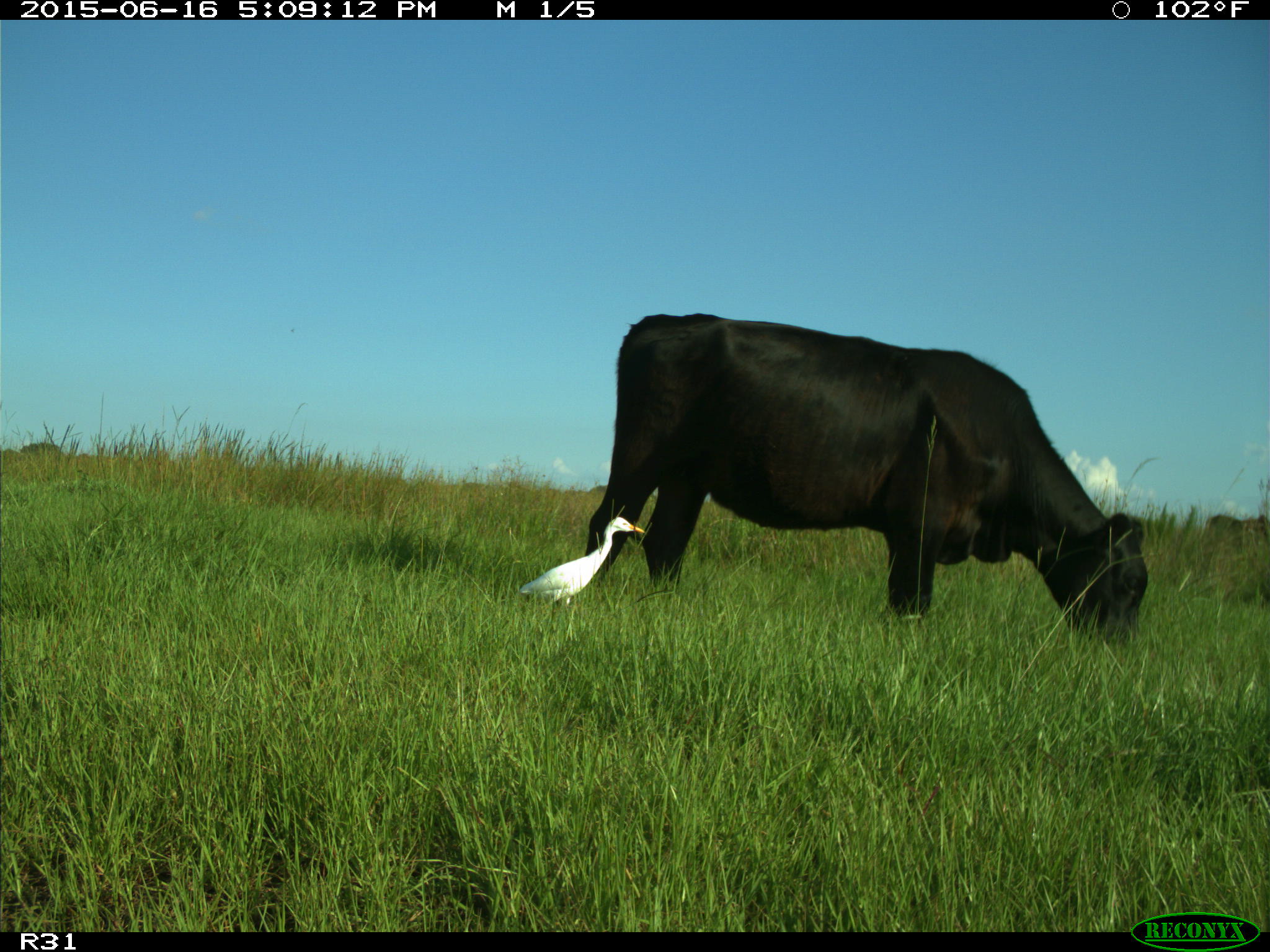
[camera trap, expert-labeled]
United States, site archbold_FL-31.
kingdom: Animalia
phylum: Chordata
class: Mammalia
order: Artiodactyla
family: Bovidae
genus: Bos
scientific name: Bos taurus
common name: domestic cow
Bos taurus (domestic cow).